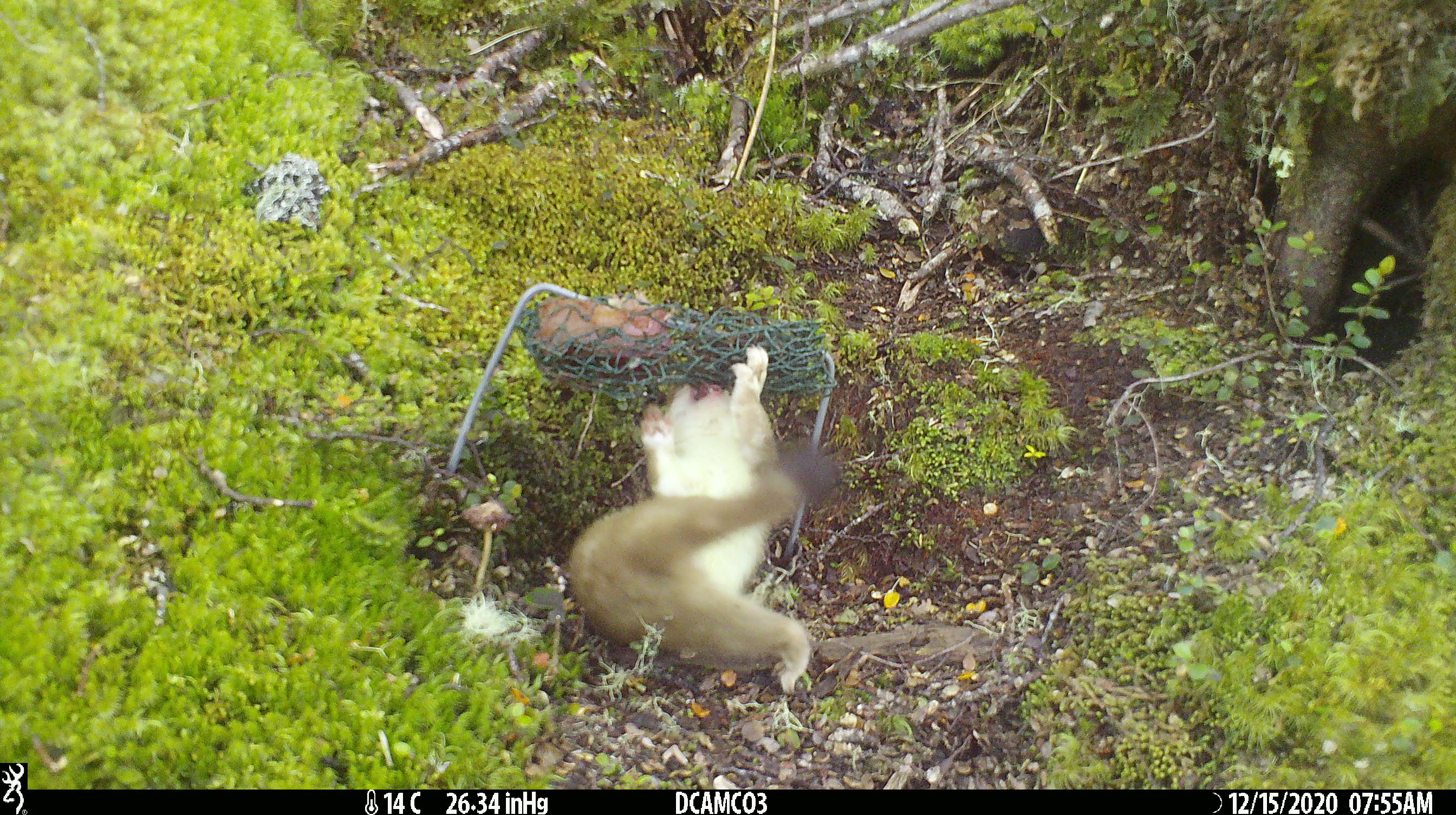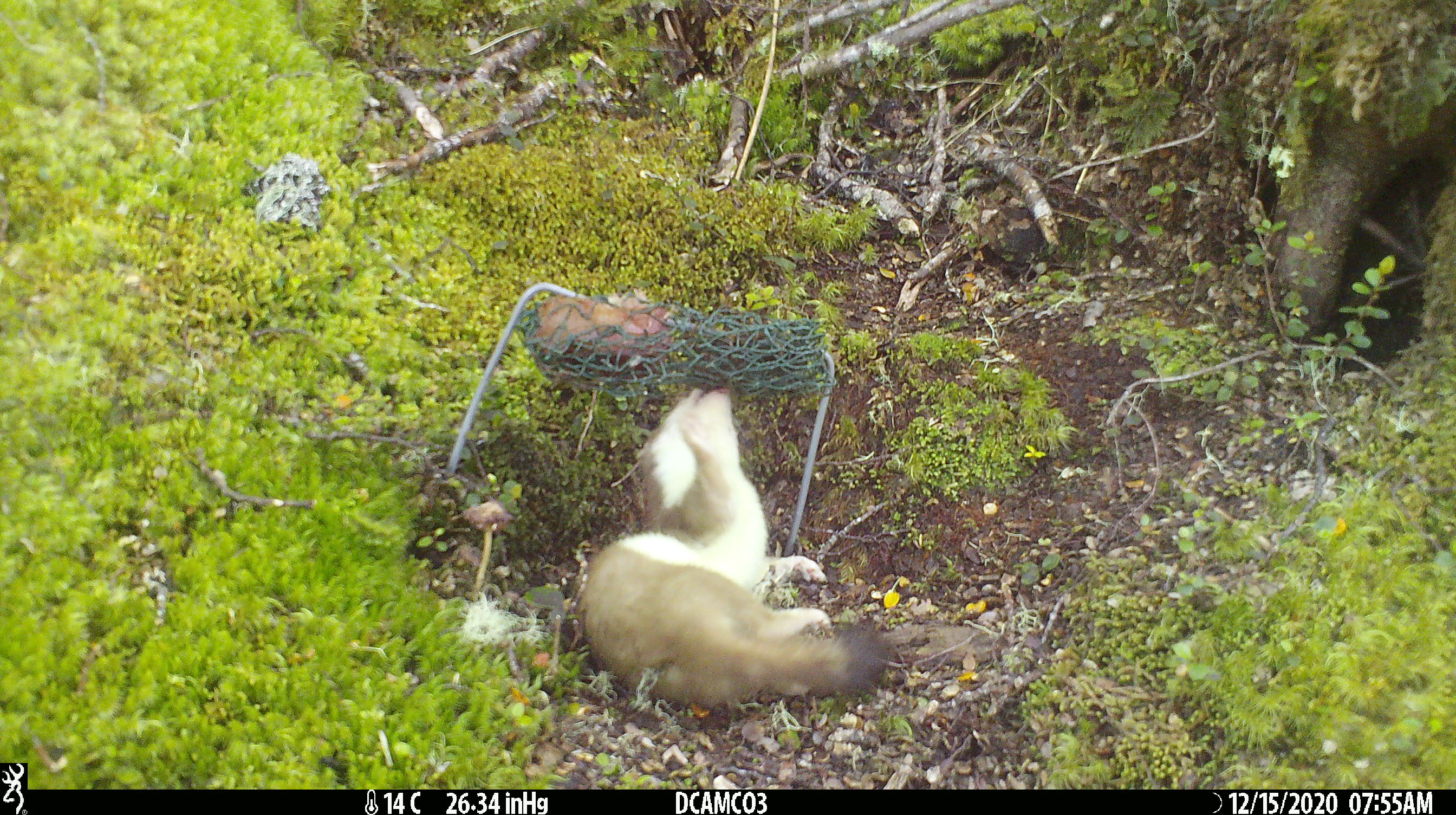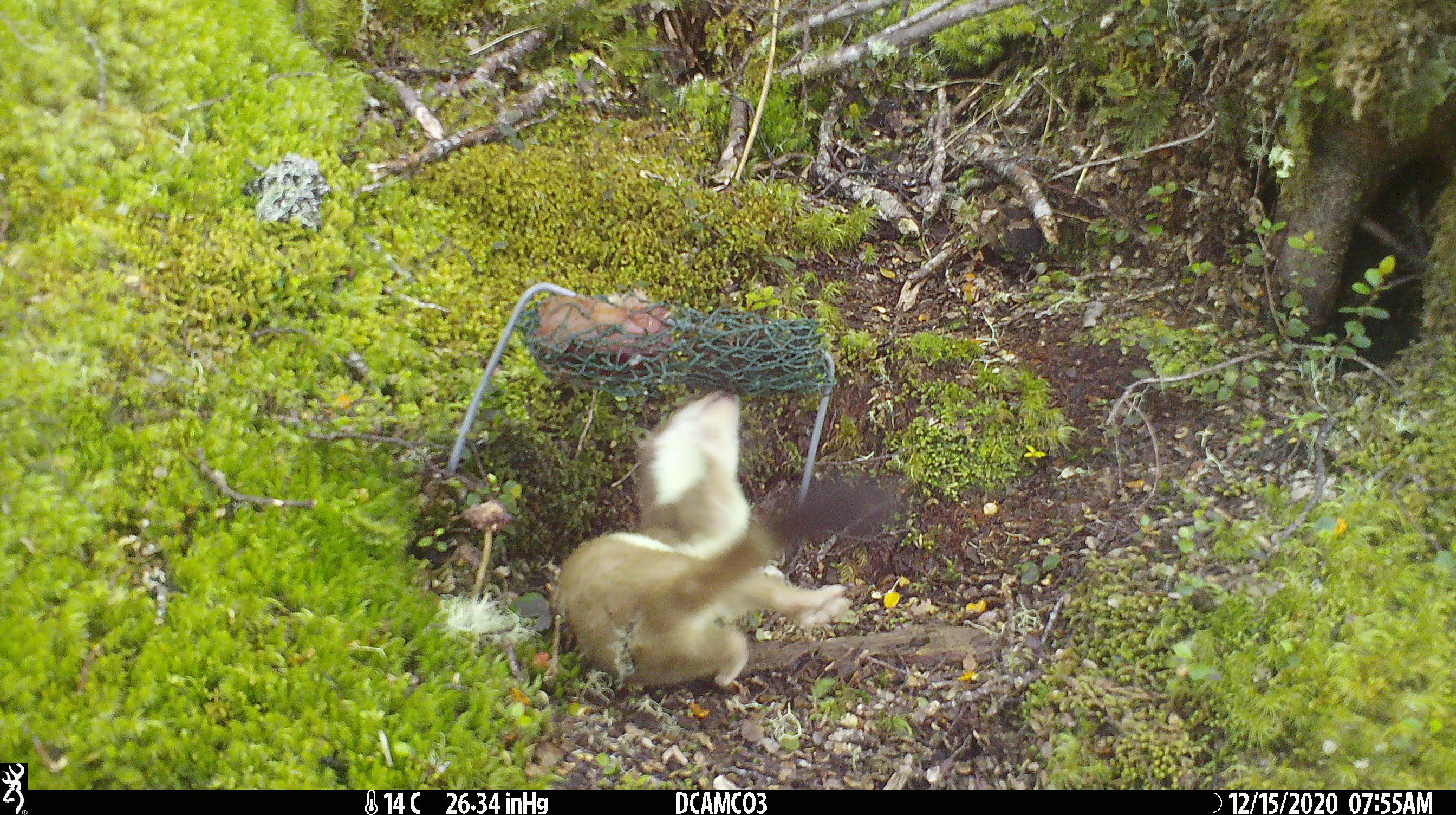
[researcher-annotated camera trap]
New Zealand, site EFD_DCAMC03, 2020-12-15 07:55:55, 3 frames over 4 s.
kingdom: Animalia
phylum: Chordata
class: Mammalia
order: Carnivora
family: Mustelidae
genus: Mustela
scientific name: Mustela erminea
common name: stoat